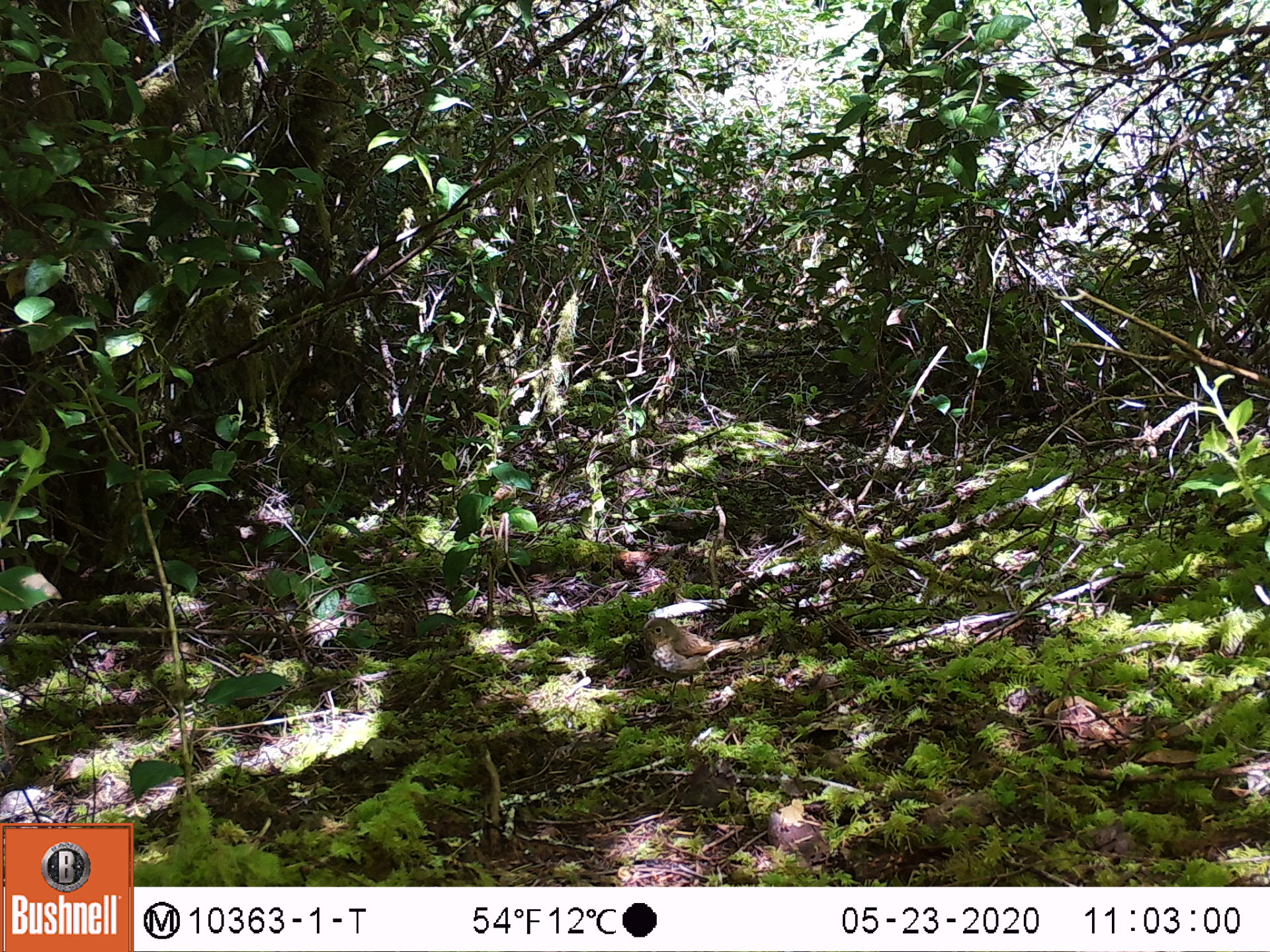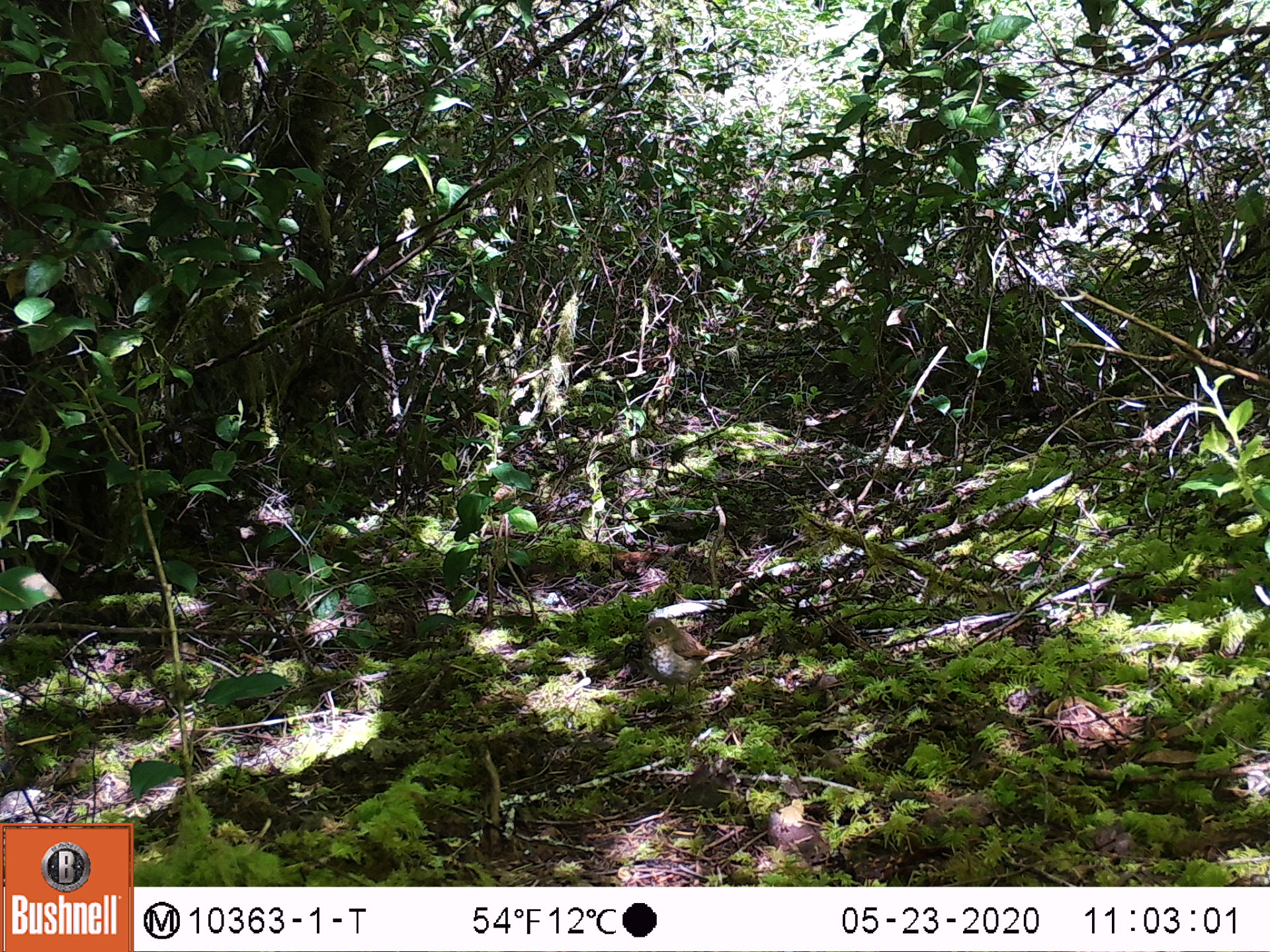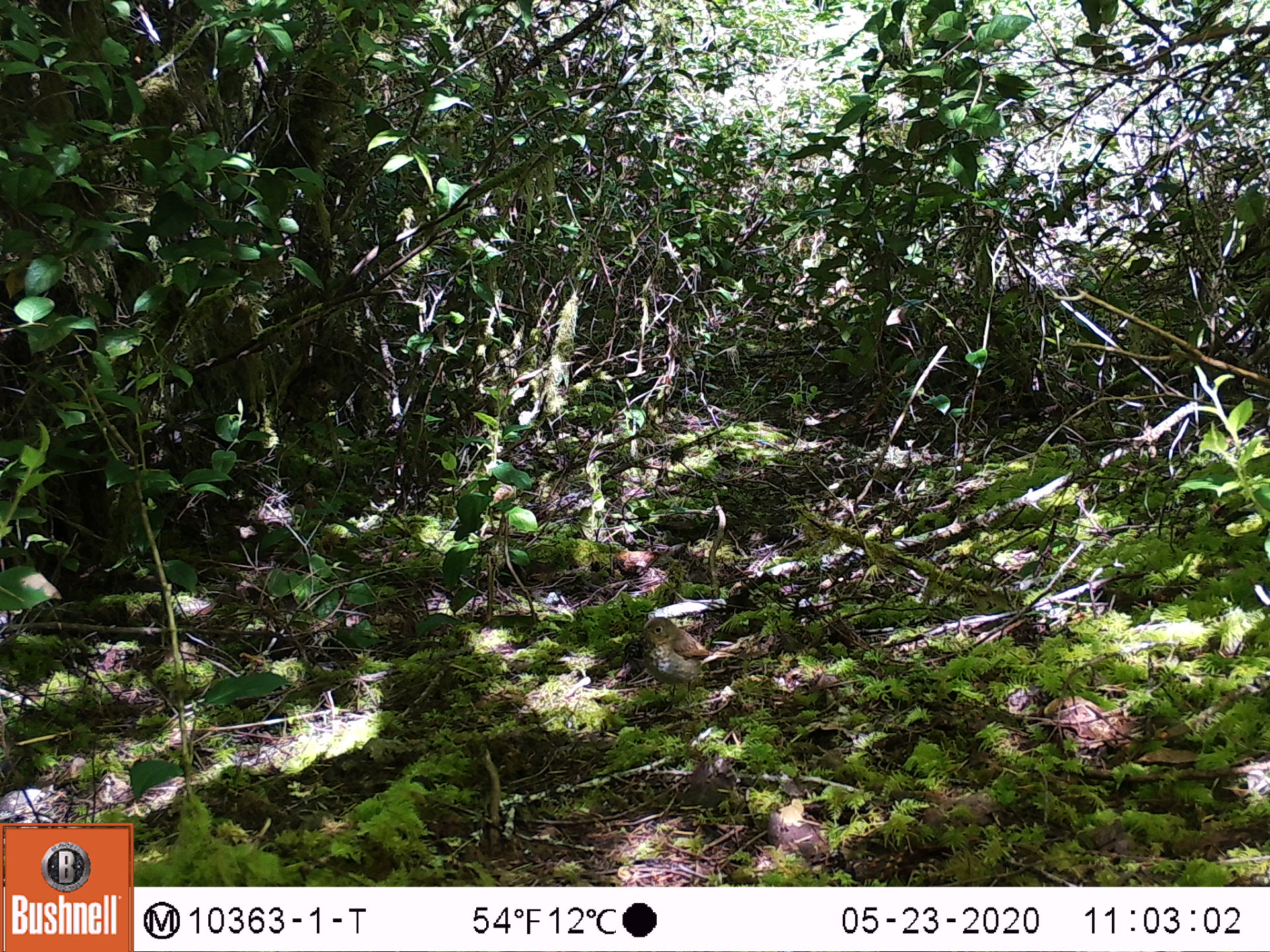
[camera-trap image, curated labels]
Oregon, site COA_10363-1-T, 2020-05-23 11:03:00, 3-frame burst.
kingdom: Animalia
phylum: Chordata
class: Aves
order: Passeriformes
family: Turdidae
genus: Catharus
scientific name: Catharus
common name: brown thrushes and nightingale-thrushes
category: catharus species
Catharus species (brown thrushes and nightingale-thrushes) (Catharus).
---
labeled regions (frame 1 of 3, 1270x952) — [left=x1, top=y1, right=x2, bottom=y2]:
catharus species: [left=632, top=614, right=744, bottom=714]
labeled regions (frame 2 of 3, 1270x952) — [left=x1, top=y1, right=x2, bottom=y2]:
catharus species: [left=635, top=613, right=736, bottom=716]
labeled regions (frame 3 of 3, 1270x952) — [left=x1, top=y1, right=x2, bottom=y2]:
catharus species: [left=632, top=614, right=742, bottom=714]